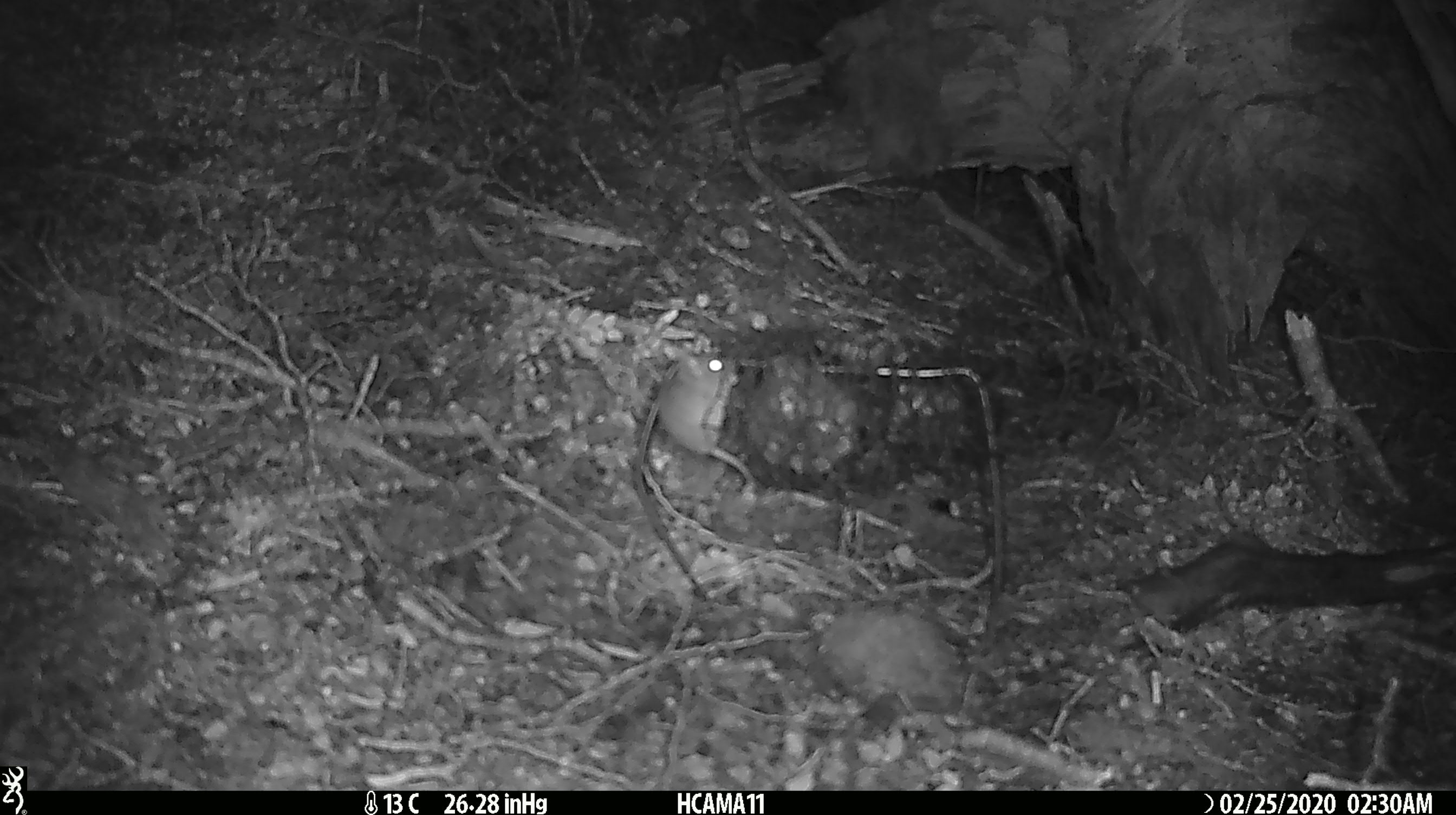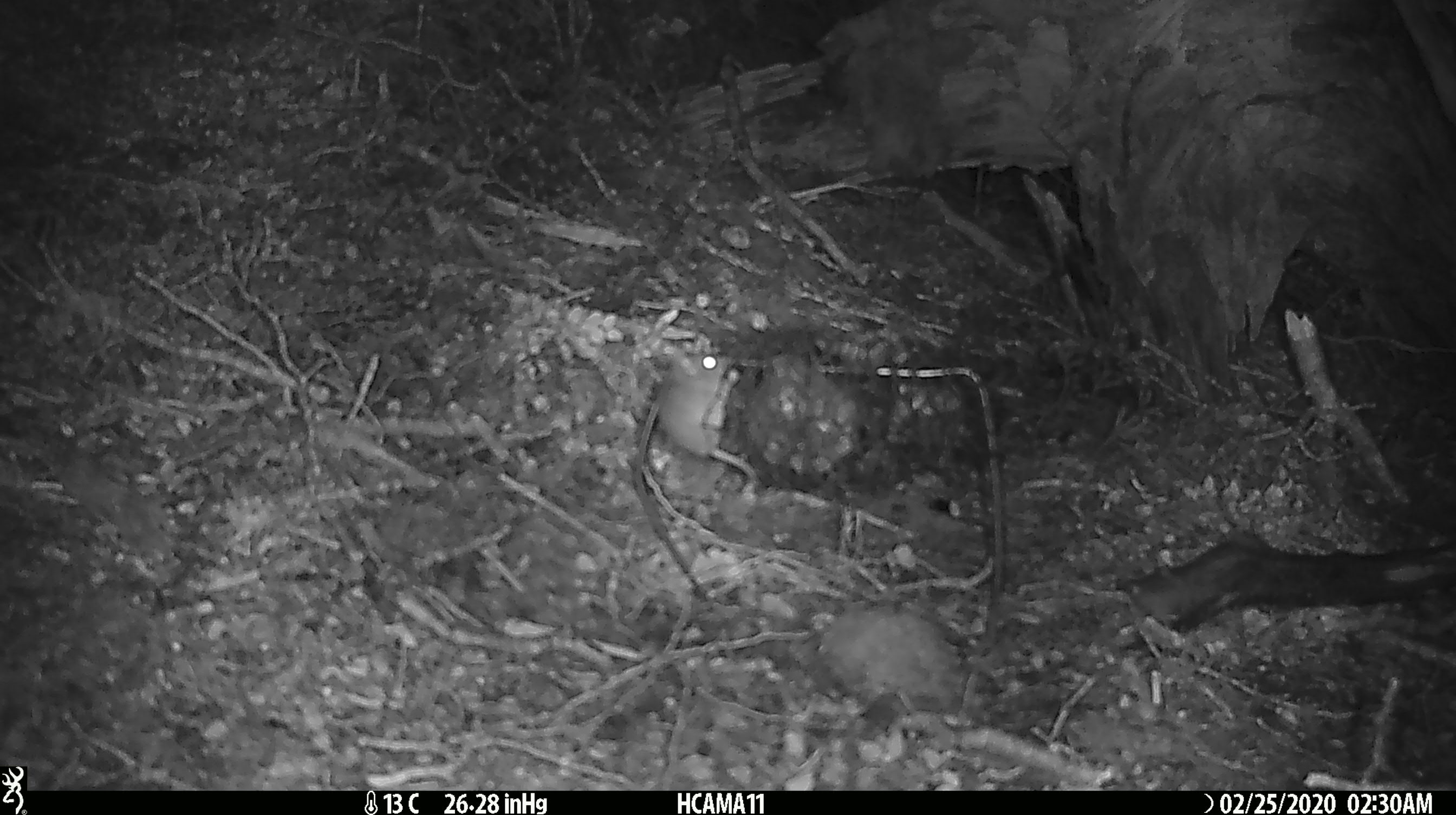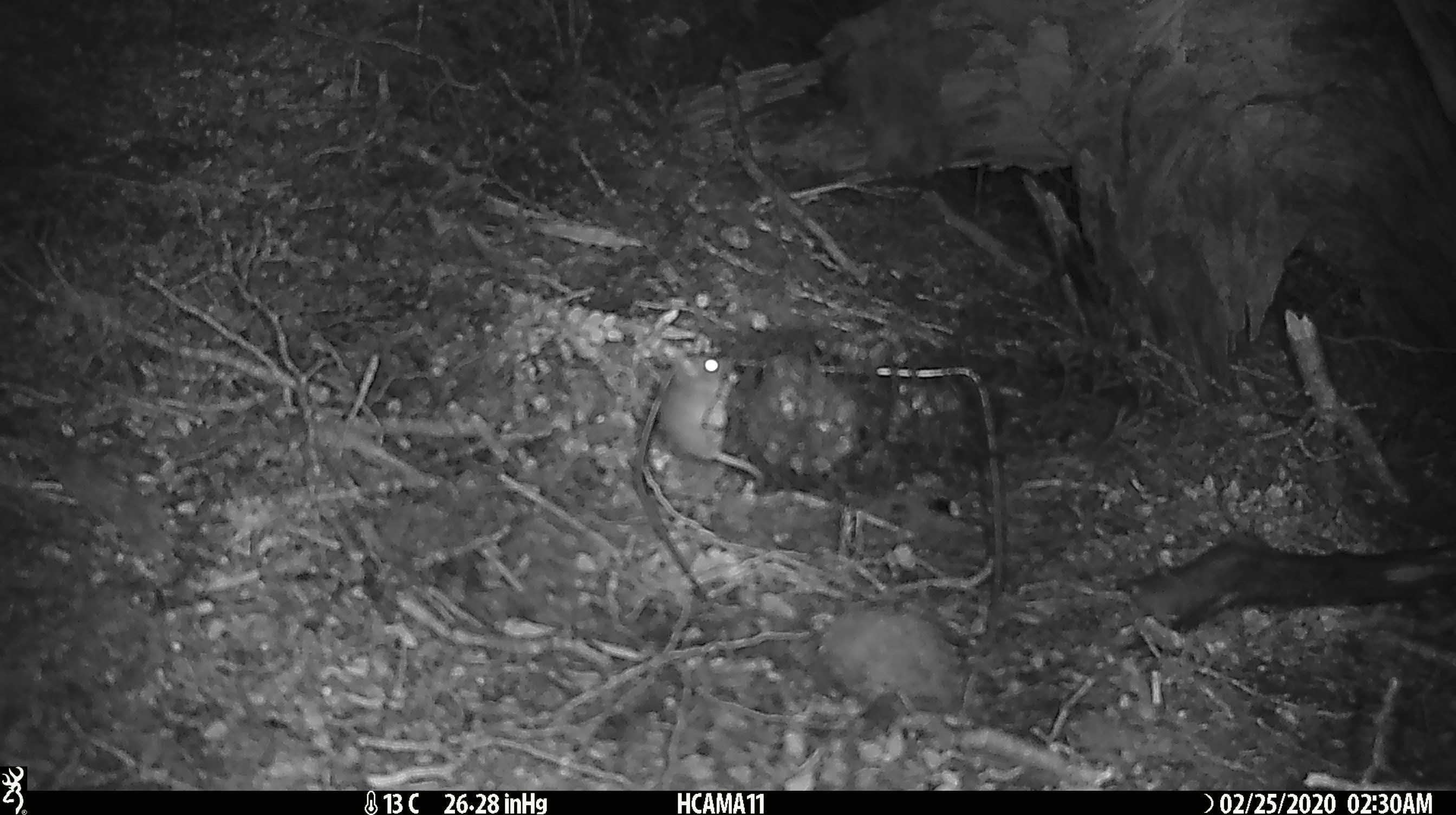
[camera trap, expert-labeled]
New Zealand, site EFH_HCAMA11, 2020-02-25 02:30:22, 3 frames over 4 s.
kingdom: Animalia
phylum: Chordata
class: Mammalia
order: Rodentia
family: Muridae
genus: Mus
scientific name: Mus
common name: mouse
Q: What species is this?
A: Mouse (Mus).